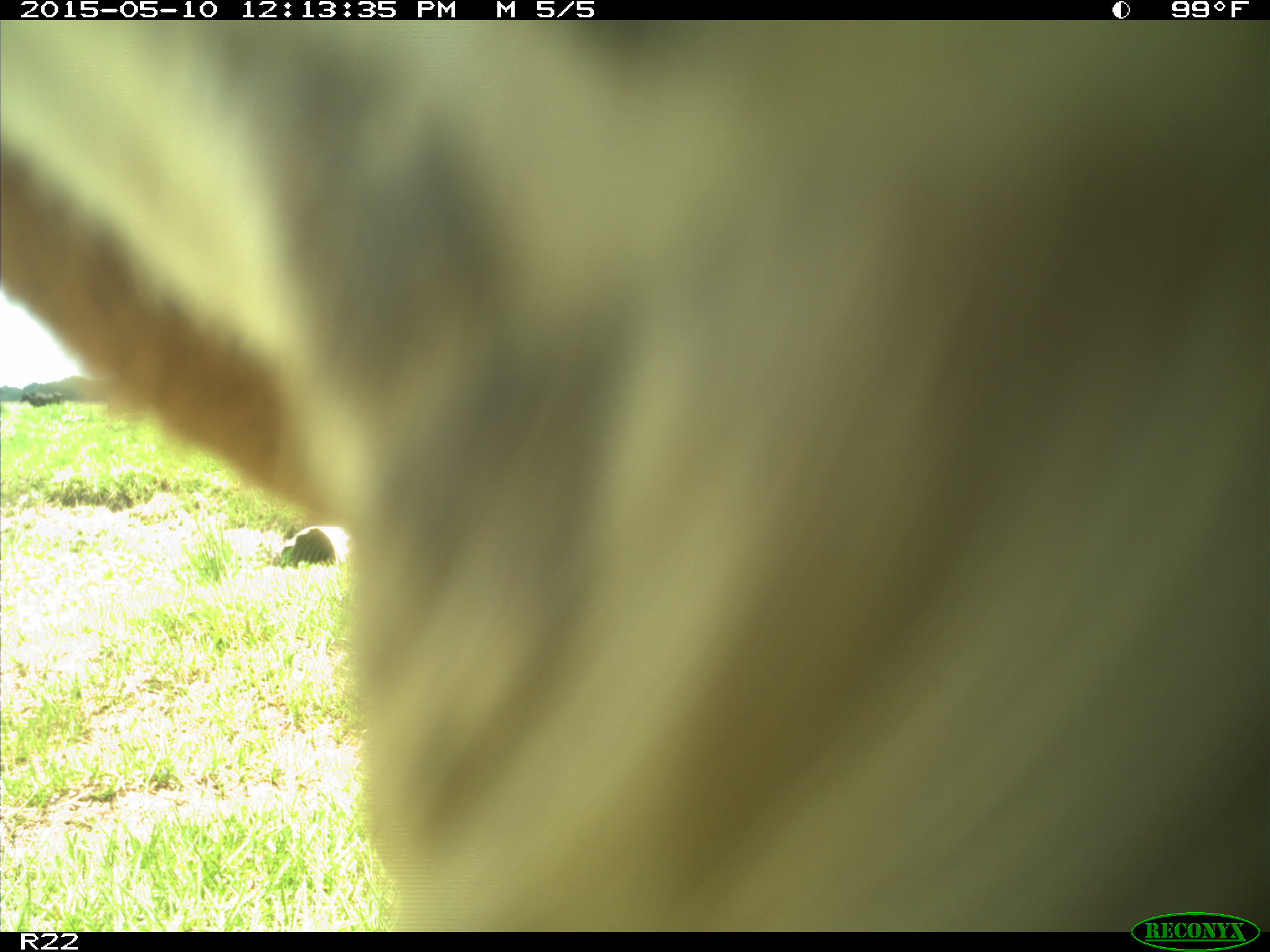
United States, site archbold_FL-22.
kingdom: Animalia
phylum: Chordata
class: Mammalia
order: Artiodactyla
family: Bovidae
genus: Bos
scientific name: Bos taurus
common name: domestic cow